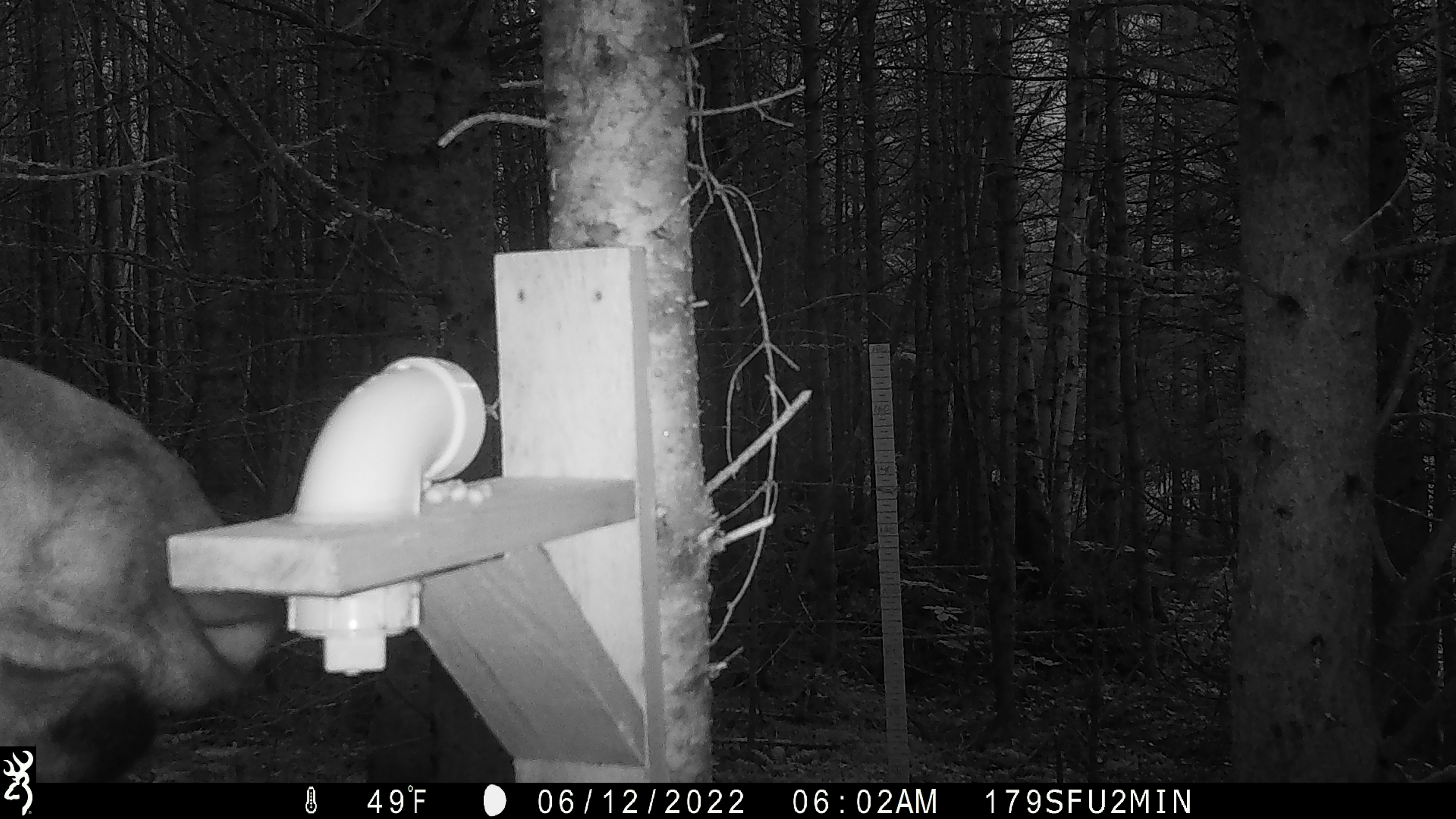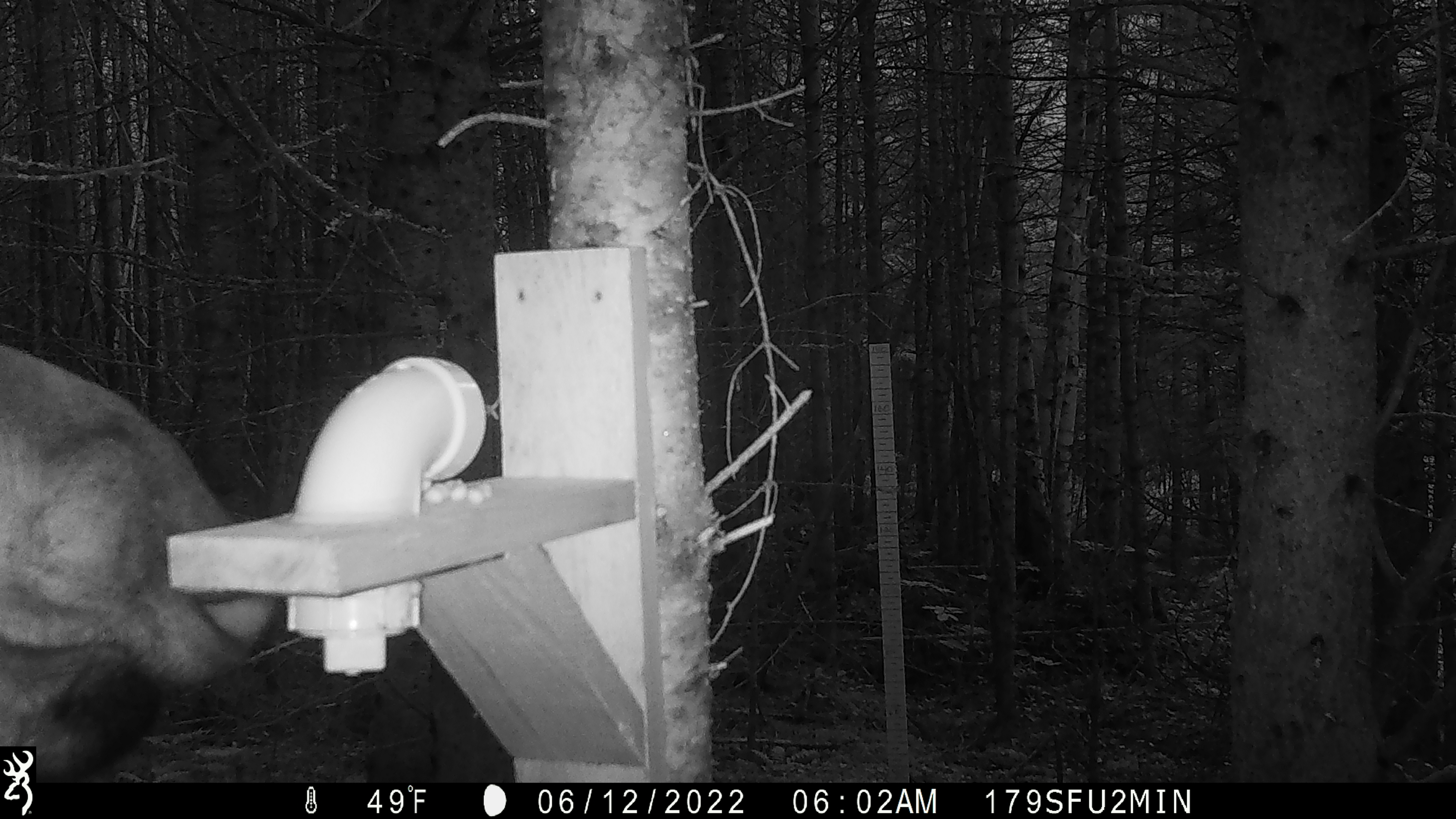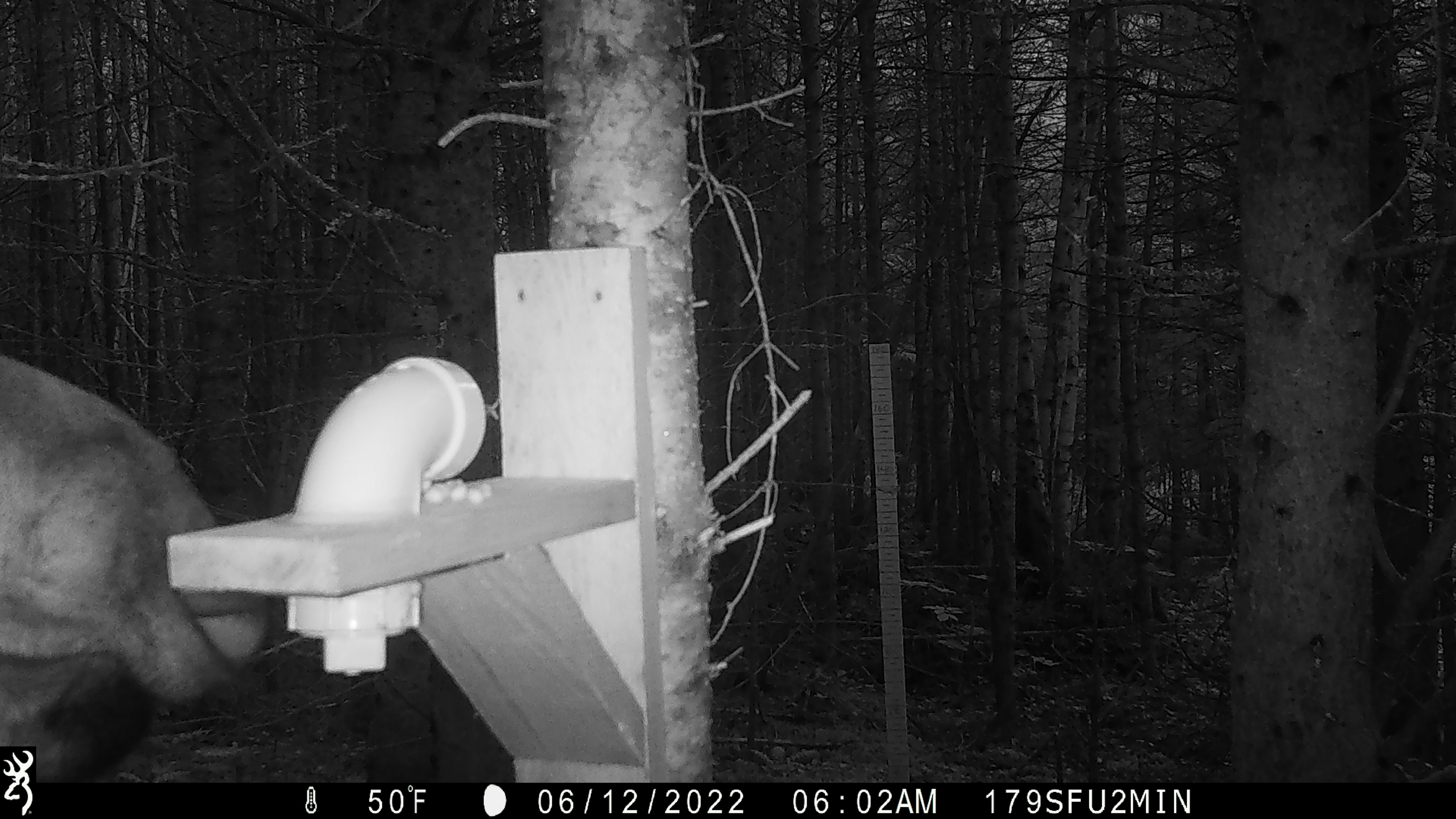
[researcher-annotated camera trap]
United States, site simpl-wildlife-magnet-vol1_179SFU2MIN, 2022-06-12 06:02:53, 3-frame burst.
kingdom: Animalia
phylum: Chordata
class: Mammalia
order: Artiodactyla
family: Cervidae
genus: Alces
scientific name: Alces alces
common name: moose